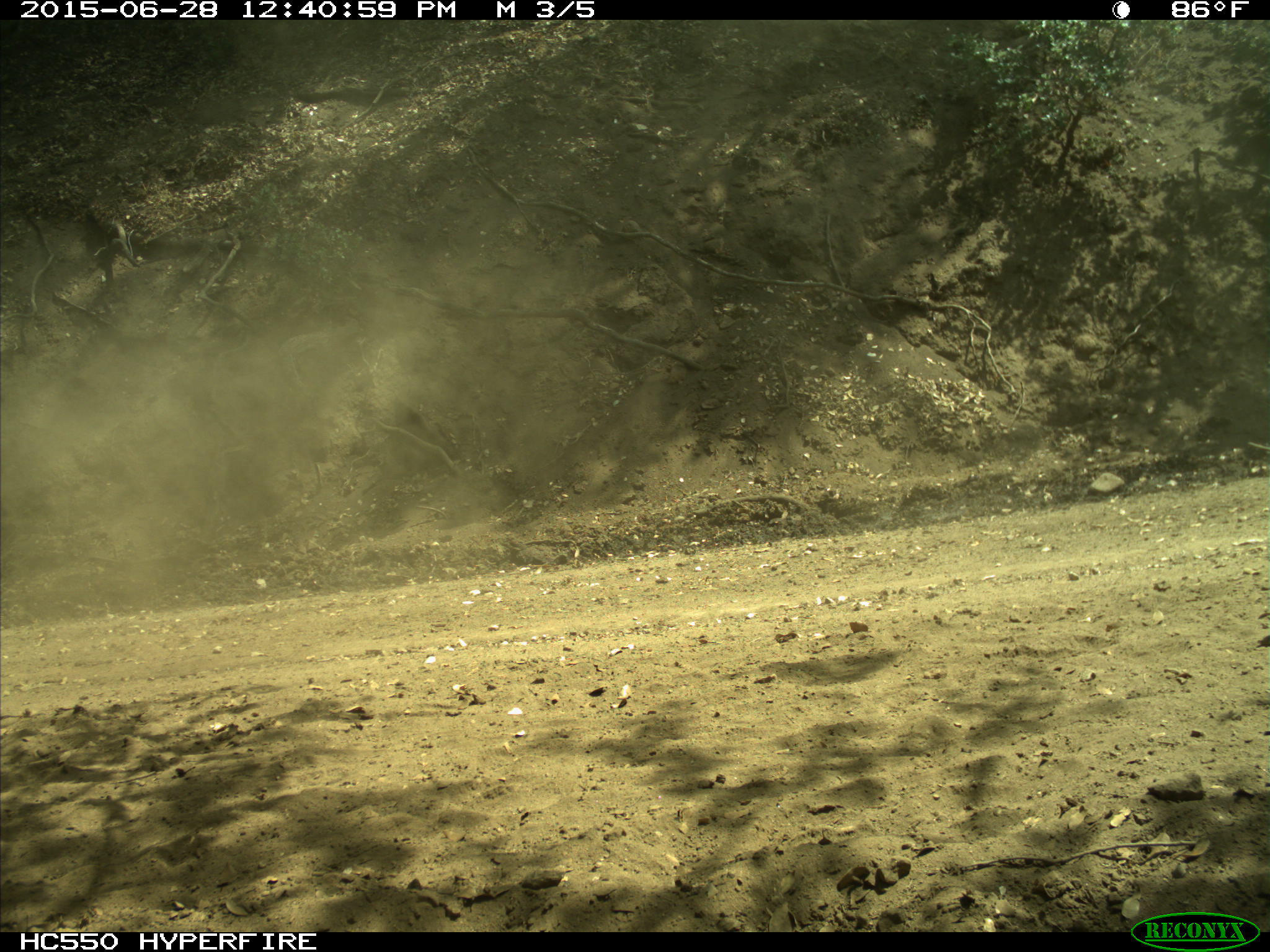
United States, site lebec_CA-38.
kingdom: Animalia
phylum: Chordata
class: Mammalia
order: Artiodactyla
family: Bovidae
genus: Bos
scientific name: Bos taurus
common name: domestic cow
Bos taurus (domestic cow).